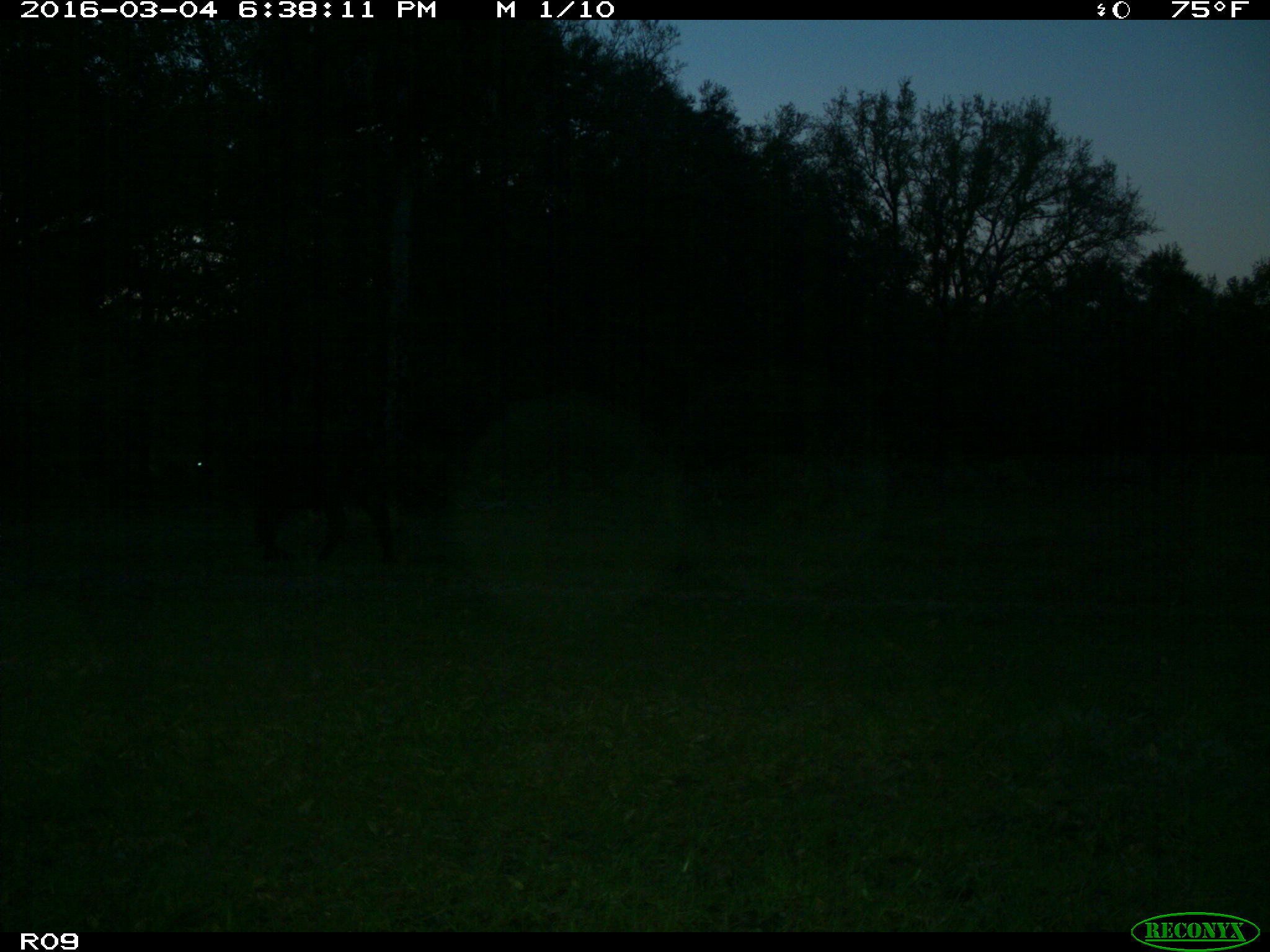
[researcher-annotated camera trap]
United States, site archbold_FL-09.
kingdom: Animalia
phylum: Chordata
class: Mammalia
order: Artiodactyla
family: Bovidae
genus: Bos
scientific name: Bos taurus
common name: domestic cow